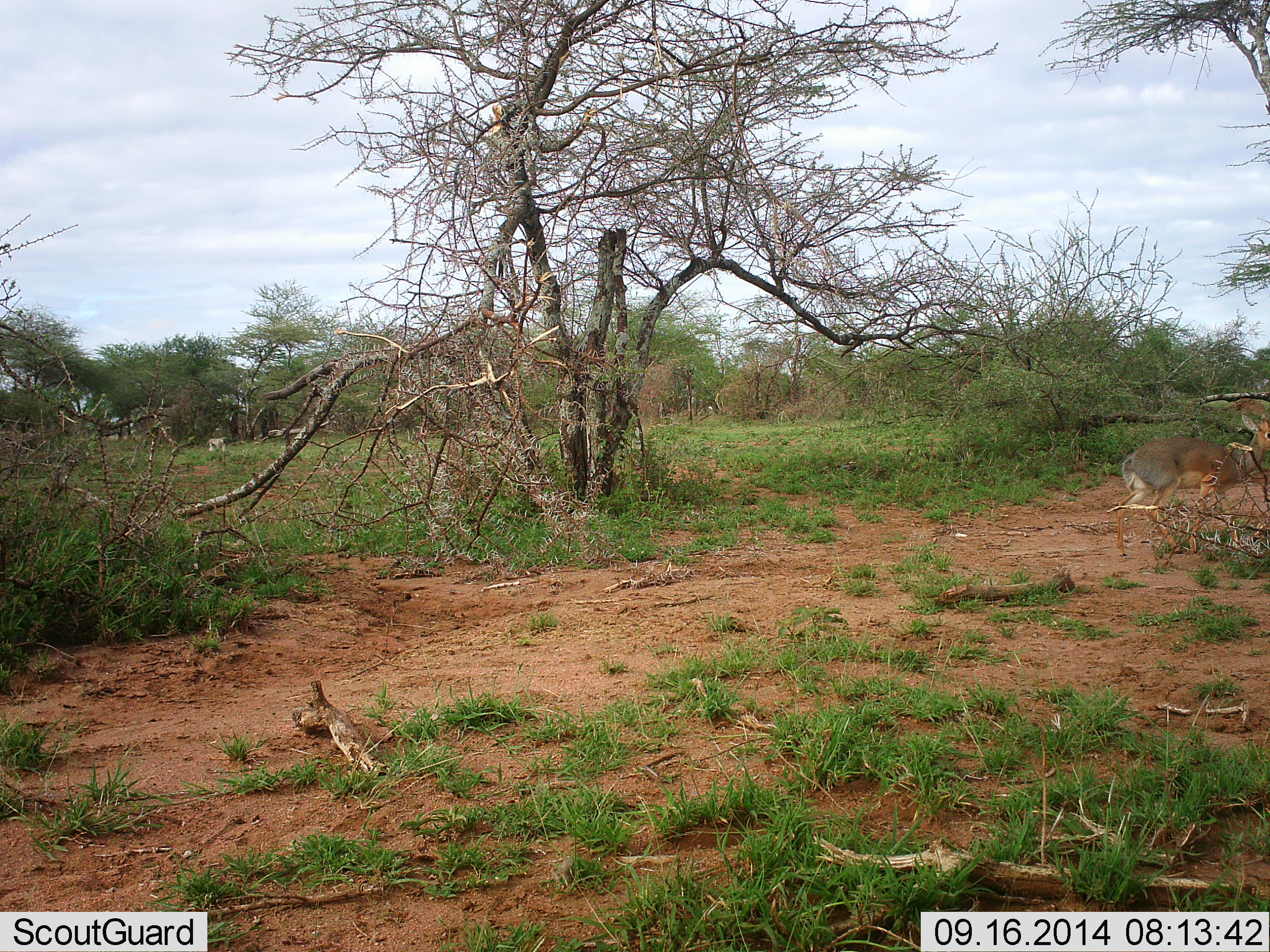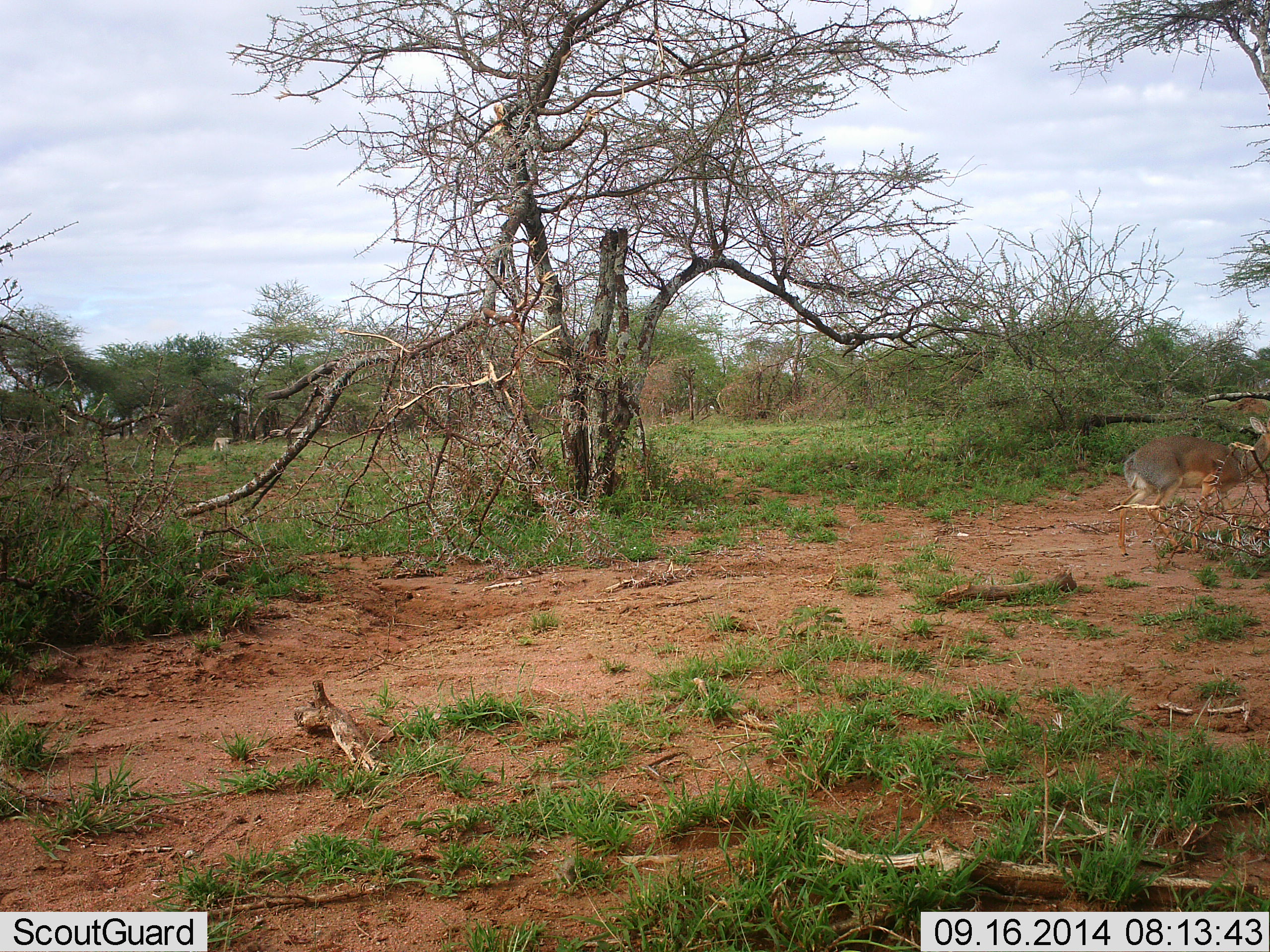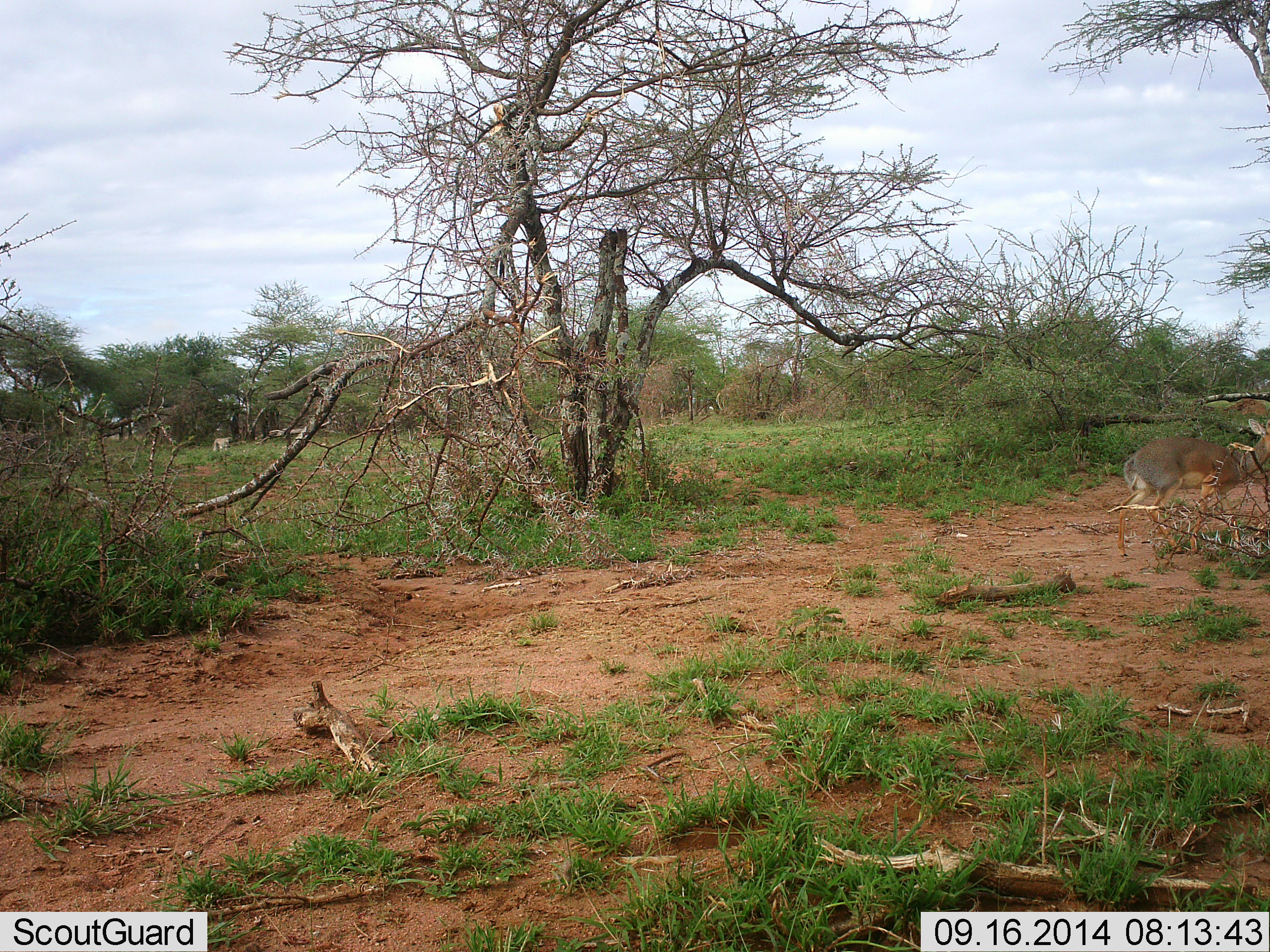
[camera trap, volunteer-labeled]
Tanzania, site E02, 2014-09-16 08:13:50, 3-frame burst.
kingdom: Animalia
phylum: Chordata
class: Mammalia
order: Artiodactyla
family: Bovidae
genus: Madoqua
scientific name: Madoqua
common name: dikdik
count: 1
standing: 89%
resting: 0%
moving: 0%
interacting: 0%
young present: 0%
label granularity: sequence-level